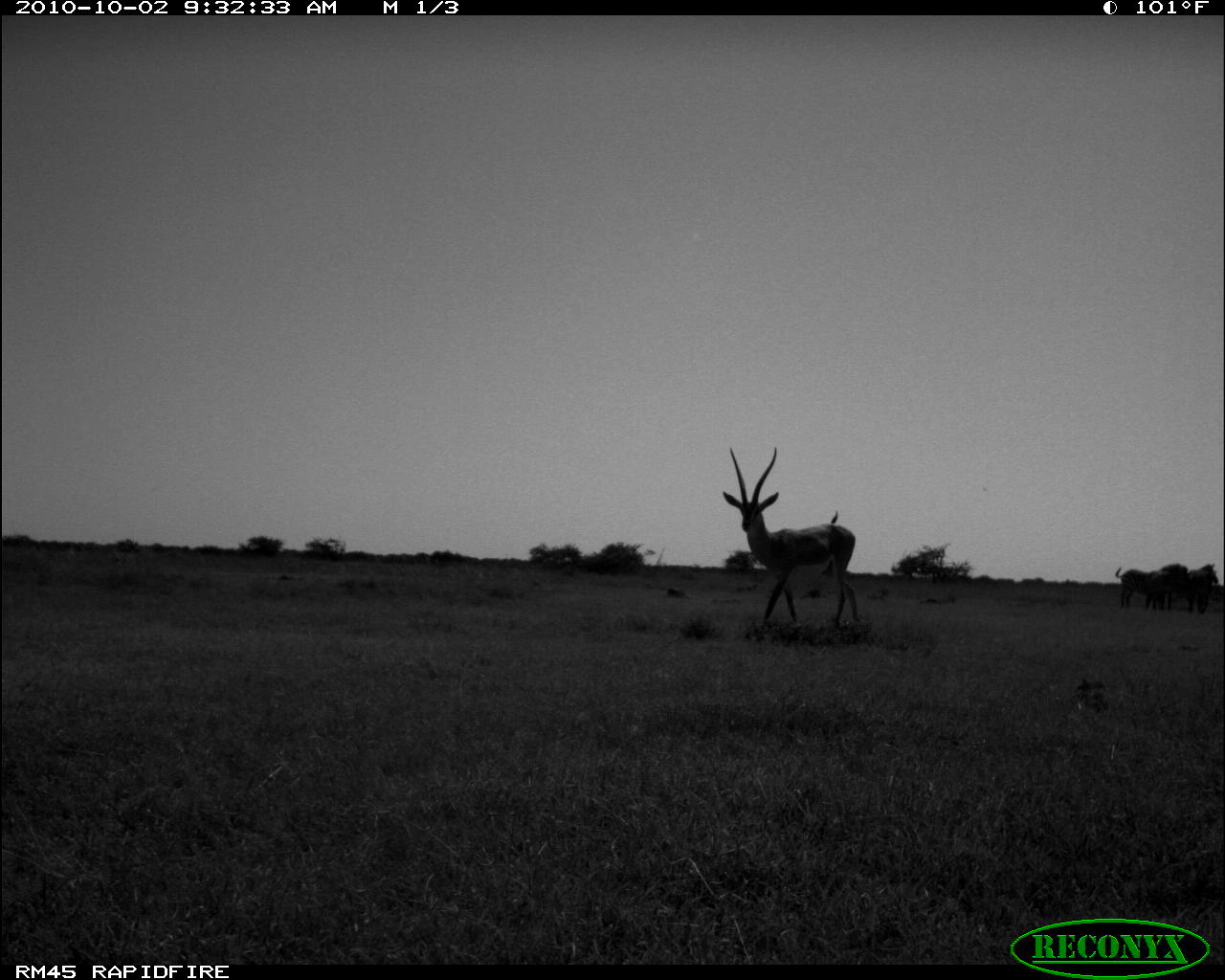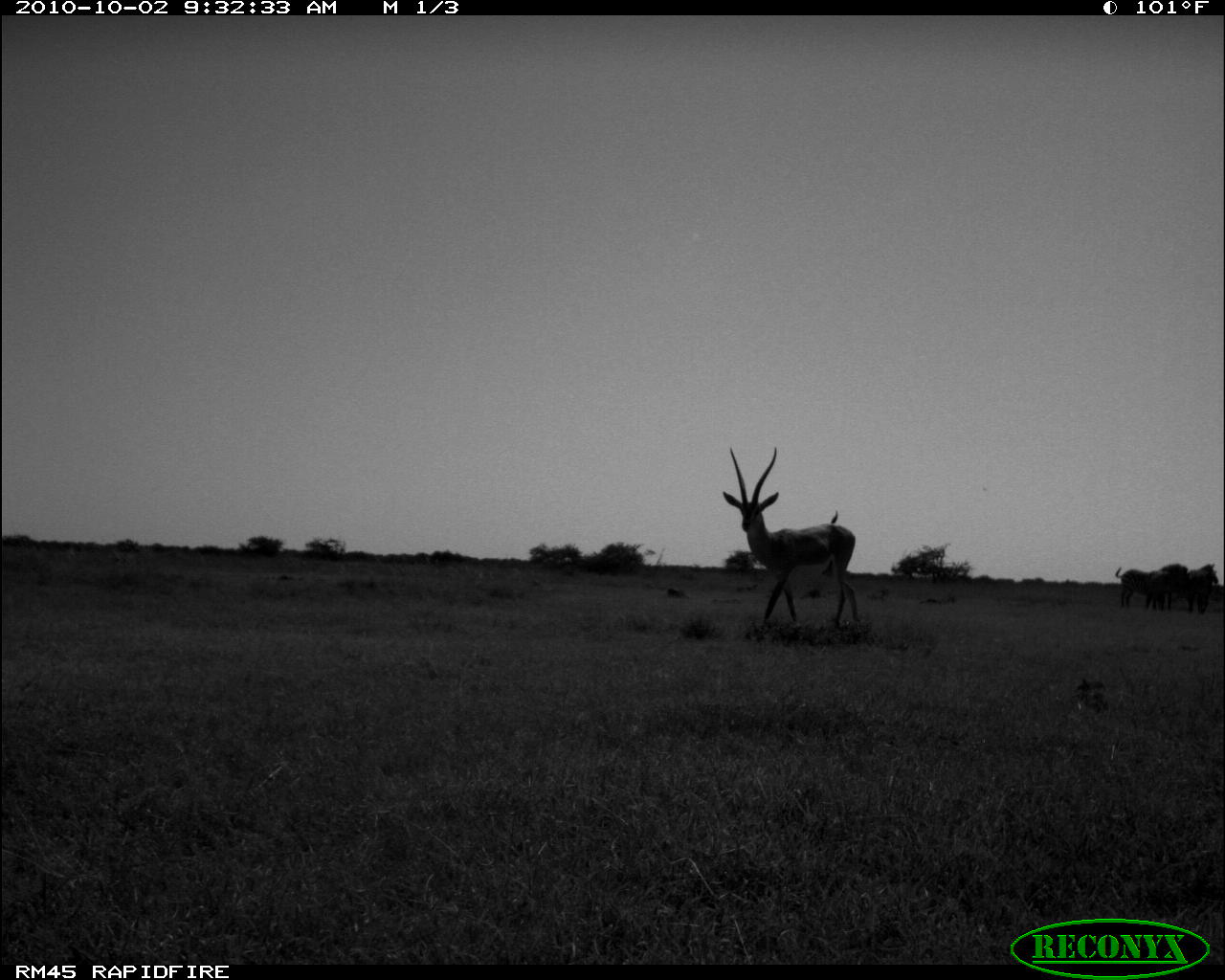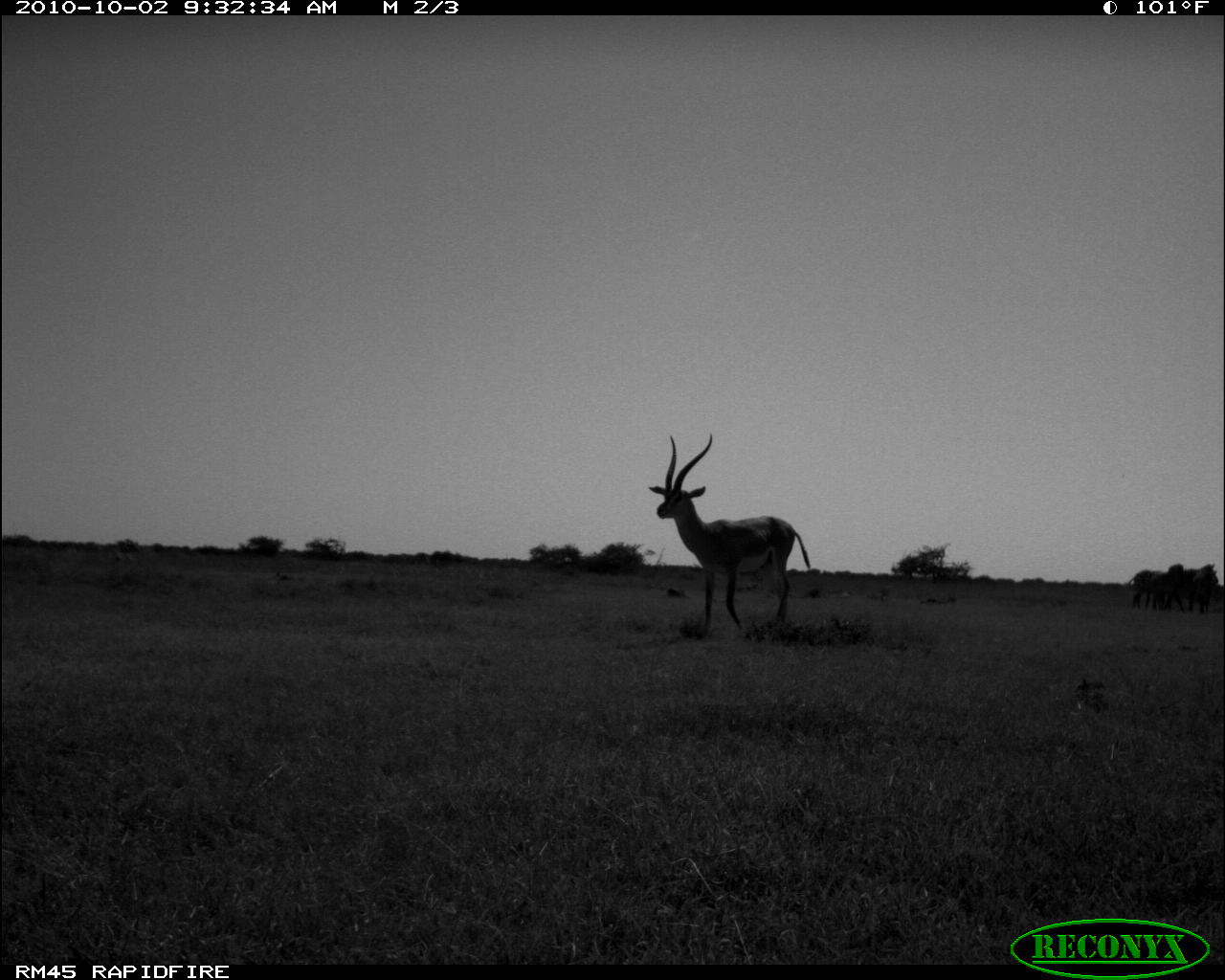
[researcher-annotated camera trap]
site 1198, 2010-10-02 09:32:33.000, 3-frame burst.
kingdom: Animalia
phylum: Chordata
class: Mammalia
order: Perissodactyla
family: Equidae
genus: Equus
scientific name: Equus quagga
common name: plains zebra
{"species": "Equus quagga (plains zebra)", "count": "3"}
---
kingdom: Animalia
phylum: Chordata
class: Mammalia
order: Artiodactyla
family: Bovidae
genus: Nanger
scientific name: Nanger granti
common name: grant's gazelle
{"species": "Nanger granti (grant's gazelle)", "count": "1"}